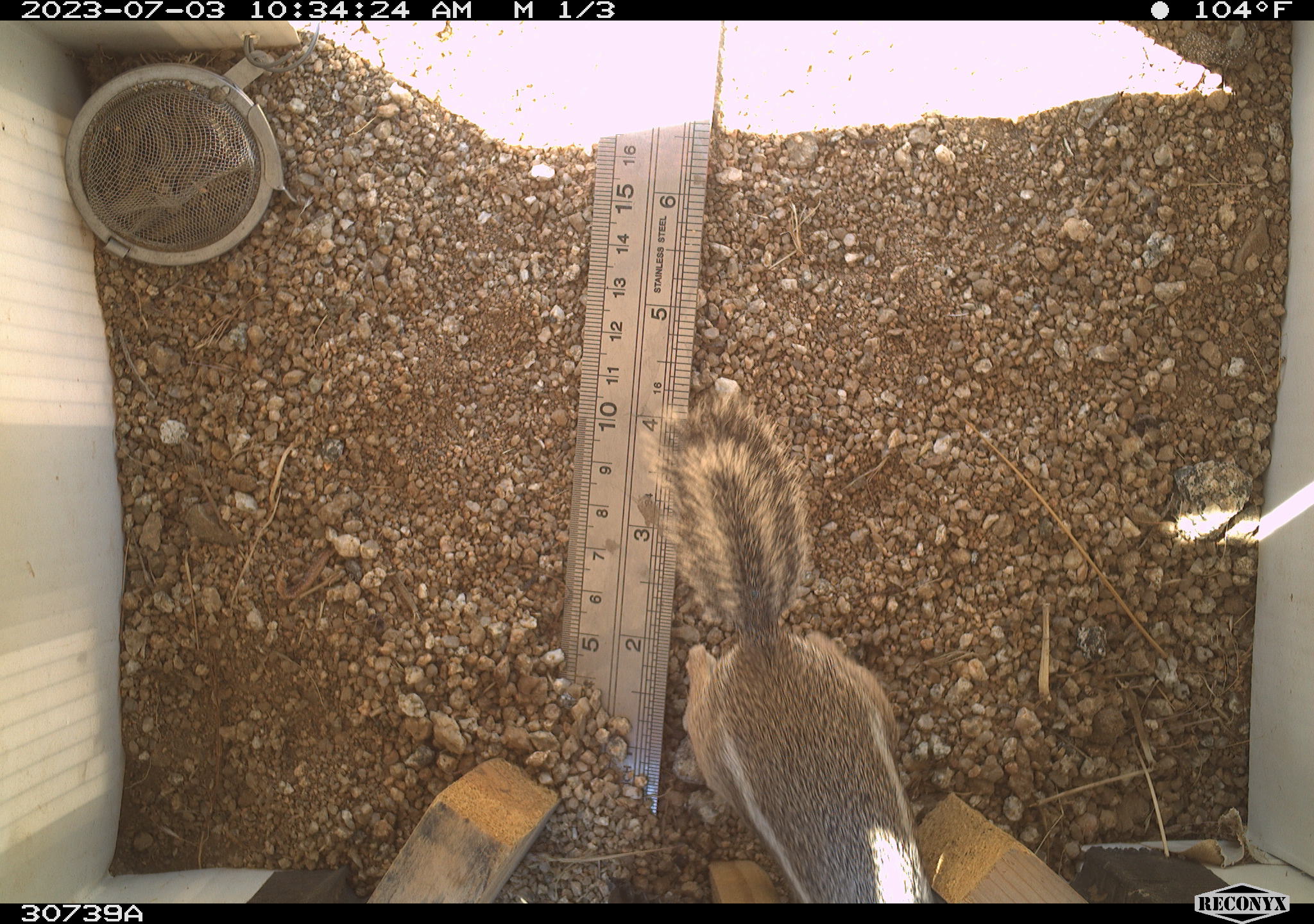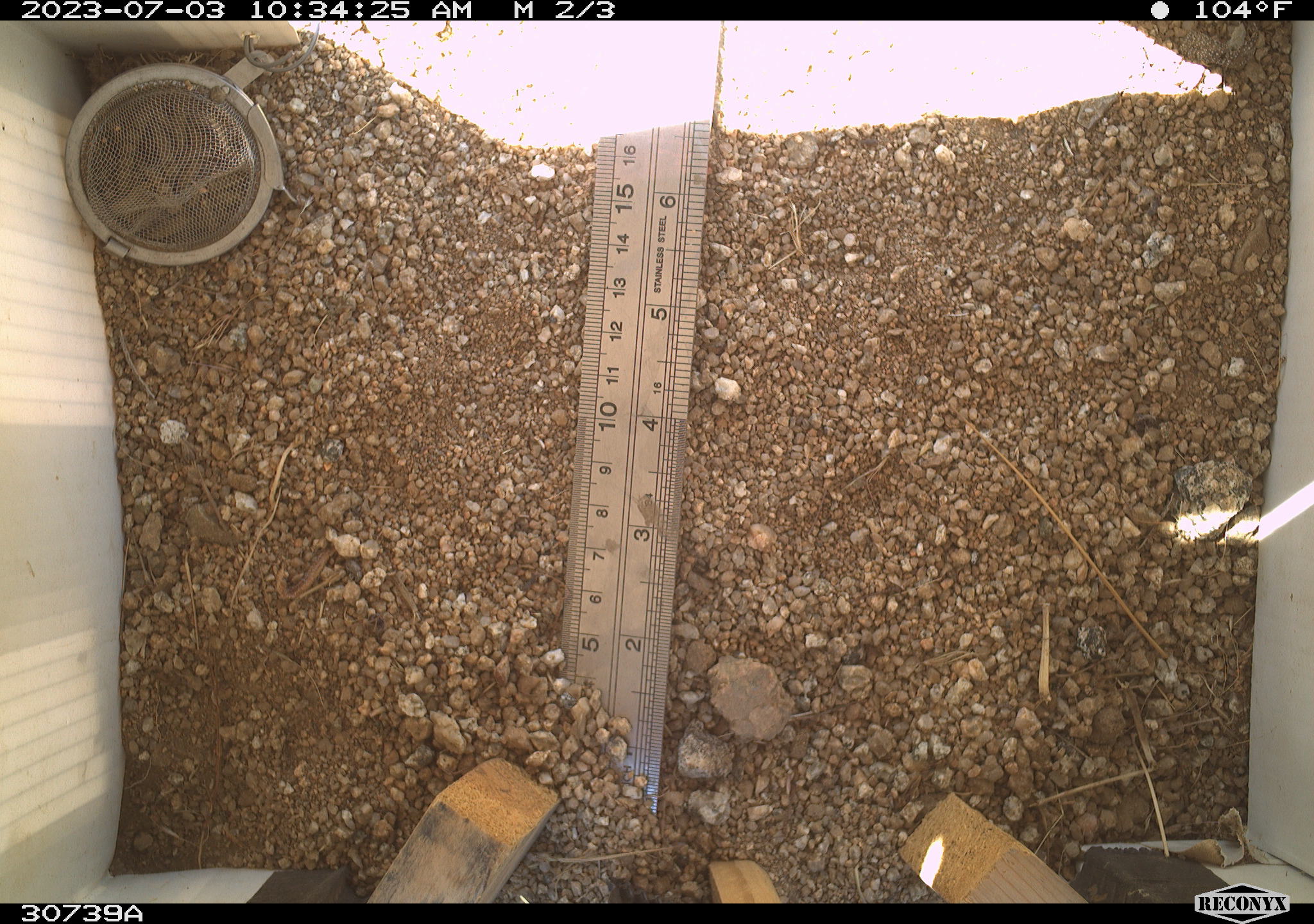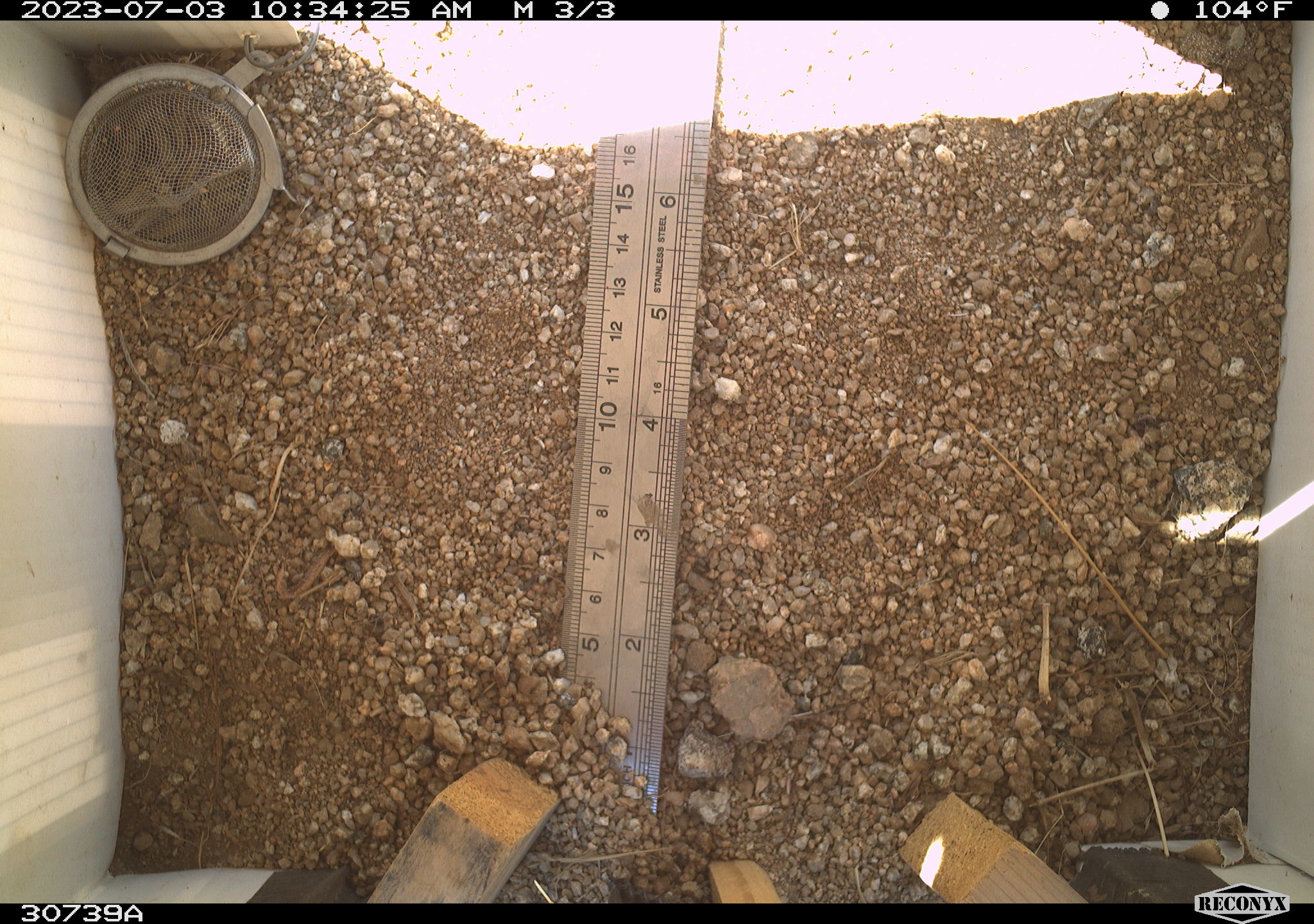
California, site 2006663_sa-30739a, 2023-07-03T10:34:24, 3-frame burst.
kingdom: Animalia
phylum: Chordata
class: Mammalia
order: Rodentia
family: Sciuridae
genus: Ammospermophilus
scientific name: Ammospermophilus leucurus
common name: white-tailed antelope squirrel